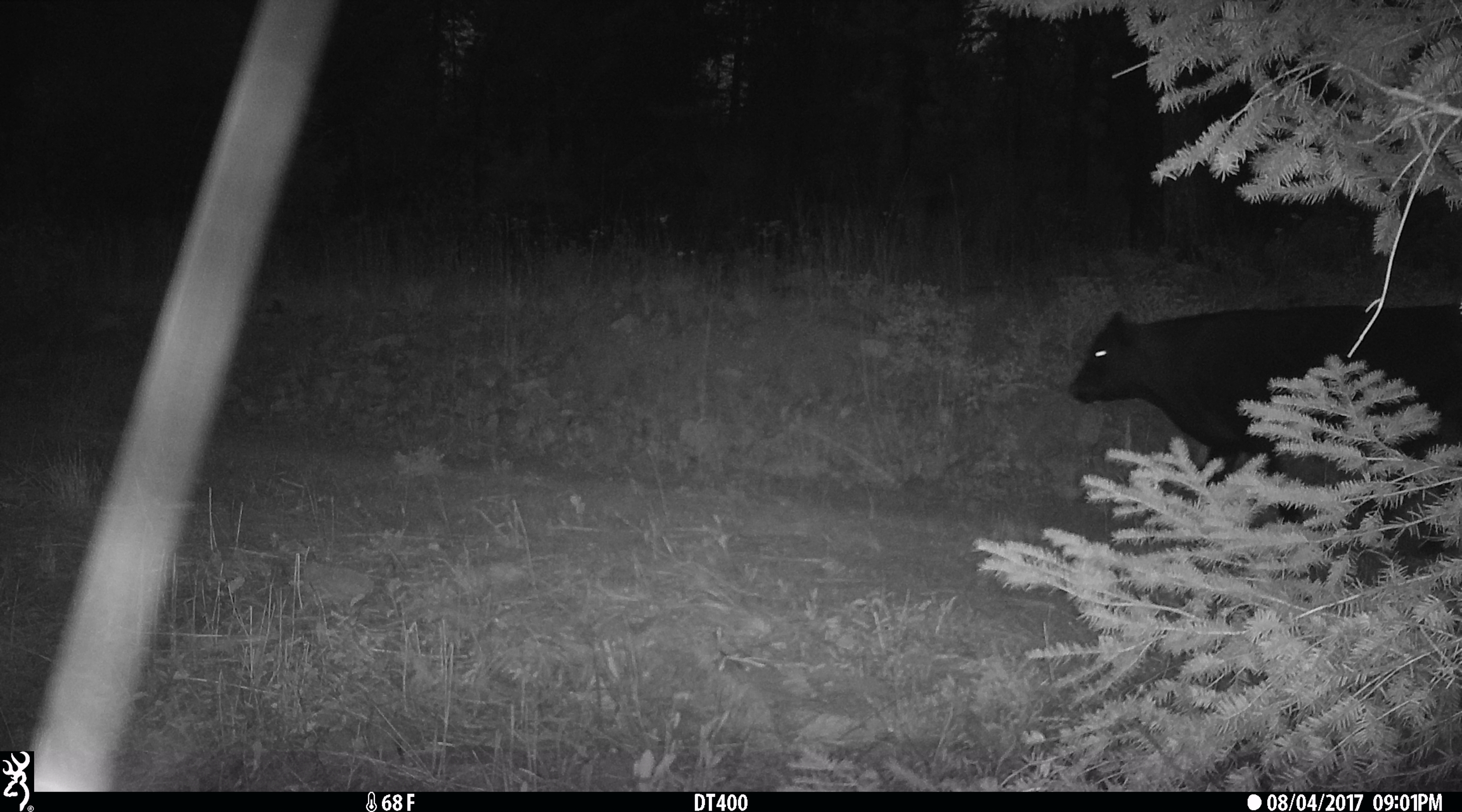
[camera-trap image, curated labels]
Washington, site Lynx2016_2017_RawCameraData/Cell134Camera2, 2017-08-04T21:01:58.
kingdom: Animalia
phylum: Chordata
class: Mammalia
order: Artiodactyla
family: Bovidae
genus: Bos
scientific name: Bos taurus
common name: domestic cattle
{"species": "domestic cattle (Bos taurus)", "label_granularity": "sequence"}